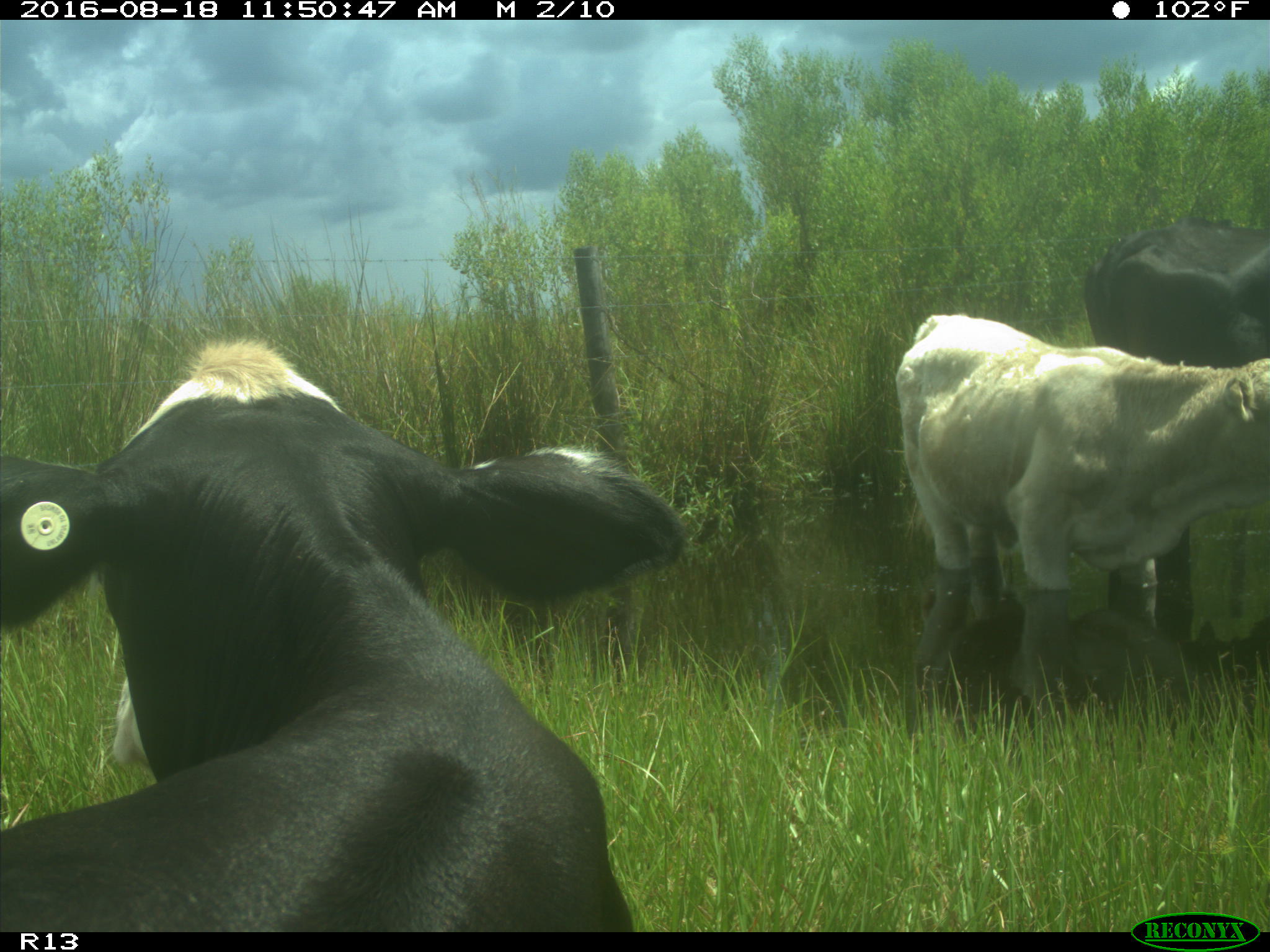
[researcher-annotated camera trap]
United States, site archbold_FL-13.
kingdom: Animalia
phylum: Chordata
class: Mammalia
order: Artiodactyla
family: Bovidae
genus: Bos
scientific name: Bos taurus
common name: domestic cow